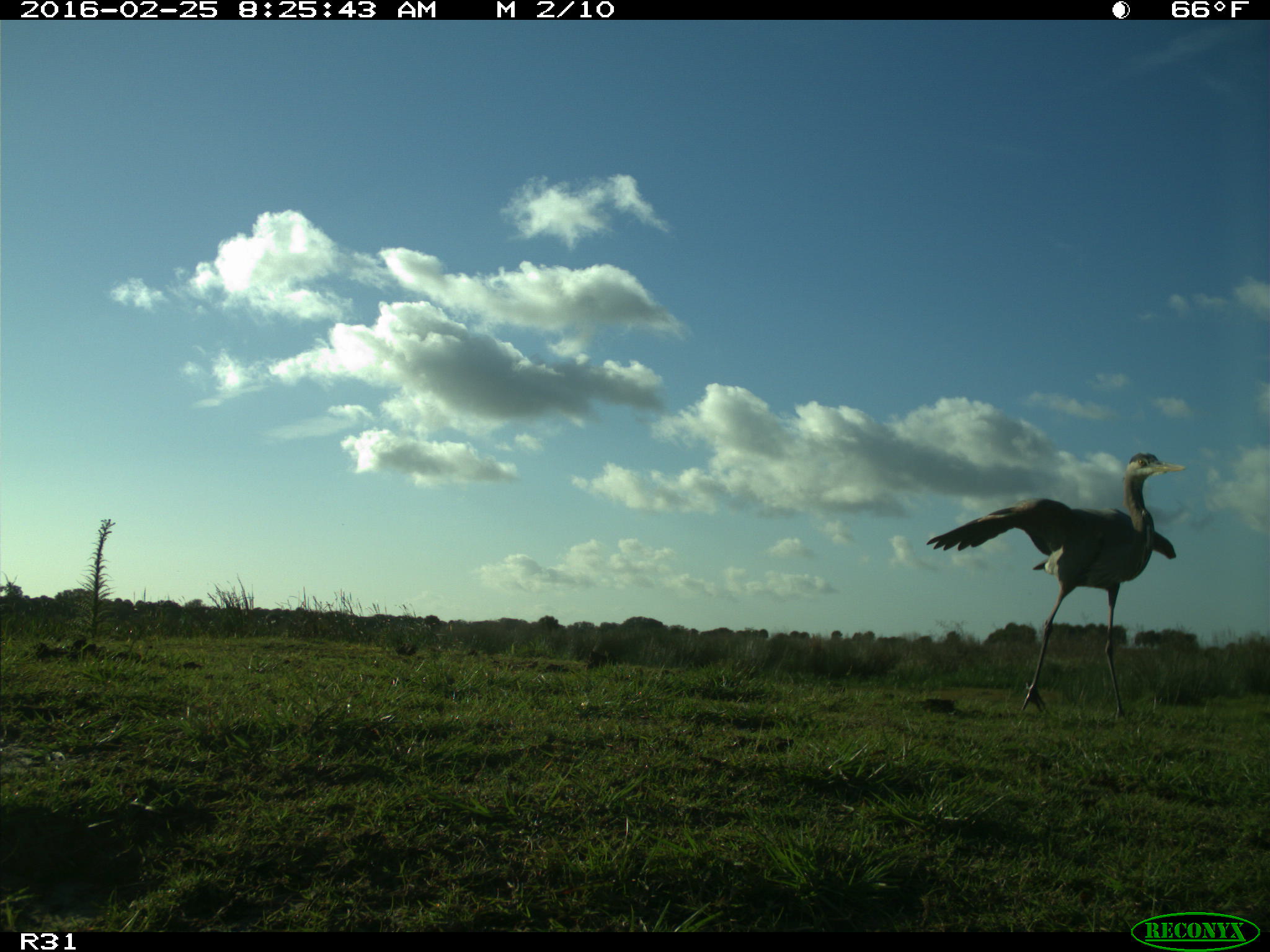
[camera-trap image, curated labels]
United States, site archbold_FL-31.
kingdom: Animalia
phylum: Chordata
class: Aves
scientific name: Aves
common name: birds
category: unidentified bird